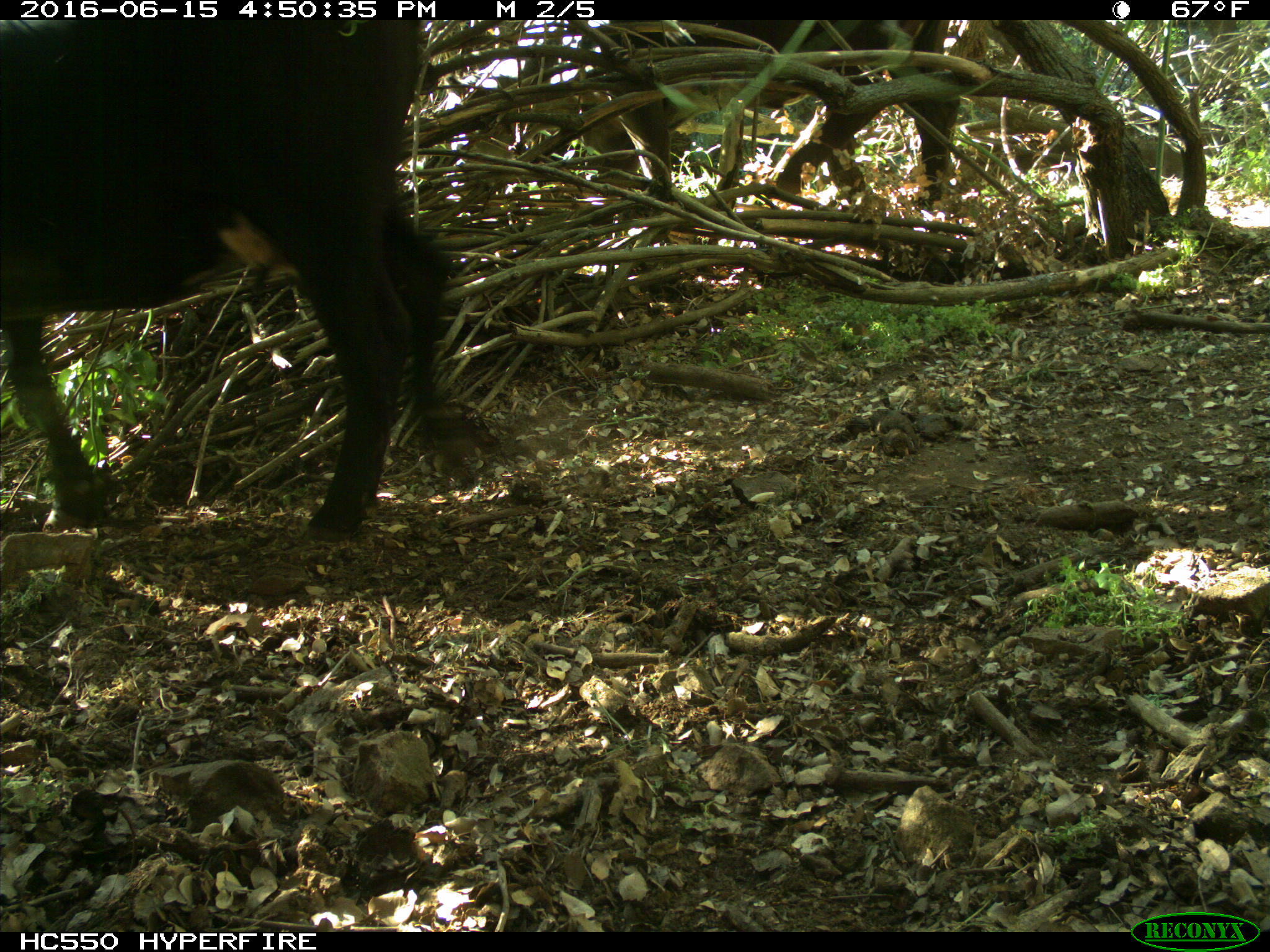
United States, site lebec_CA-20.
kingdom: Animalia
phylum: Chordata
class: Mammalia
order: Artiodactyla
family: Bovidae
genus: Bos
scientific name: Bos taurus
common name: domestic cow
Bos taurus (domestic cow).